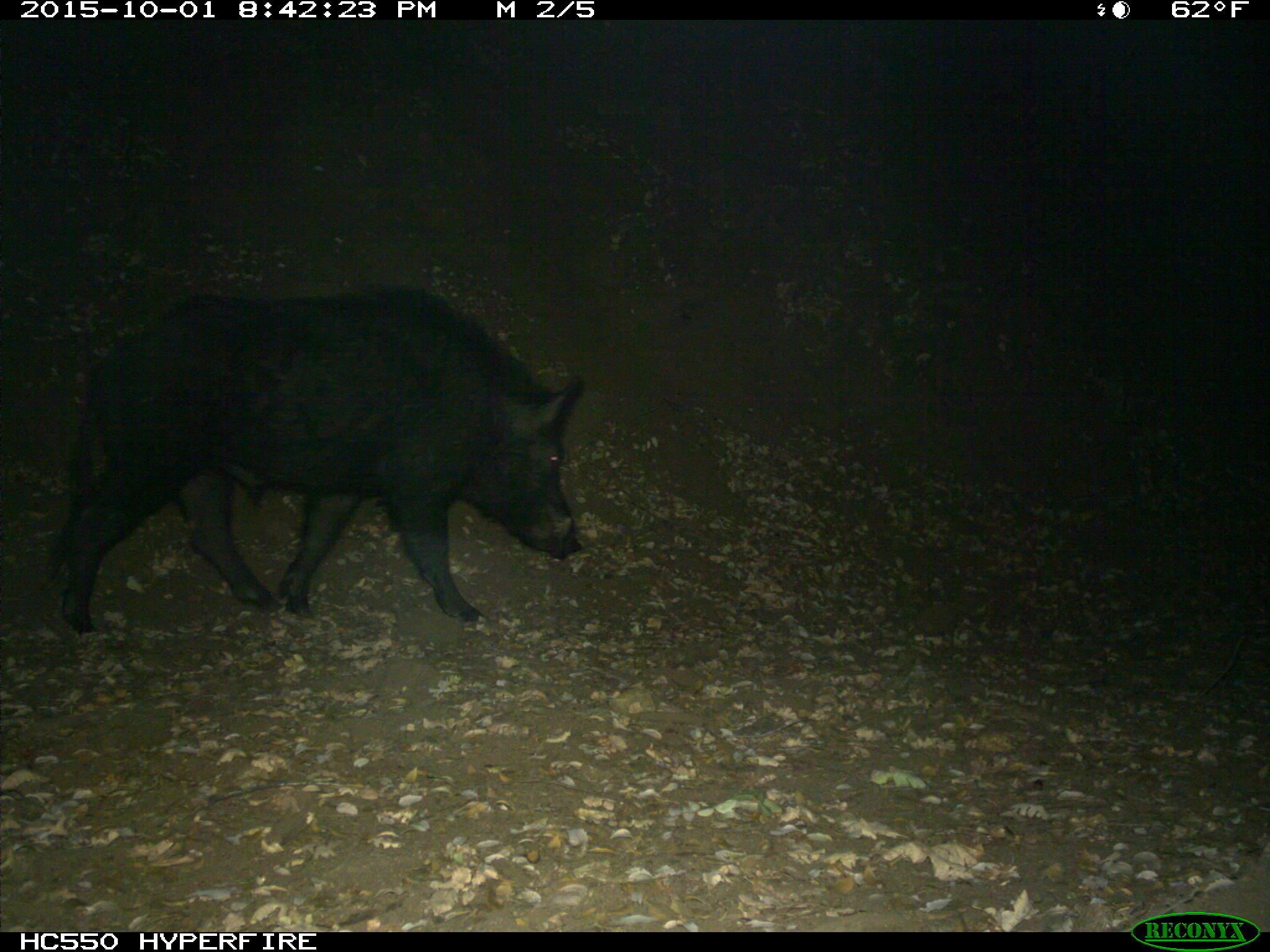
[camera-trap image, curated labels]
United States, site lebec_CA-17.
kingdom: Animalia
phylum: Chordata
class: Mammalia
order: Artiodactyla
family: Suidae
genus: Sus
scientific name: Sus scrofa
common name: wild boar